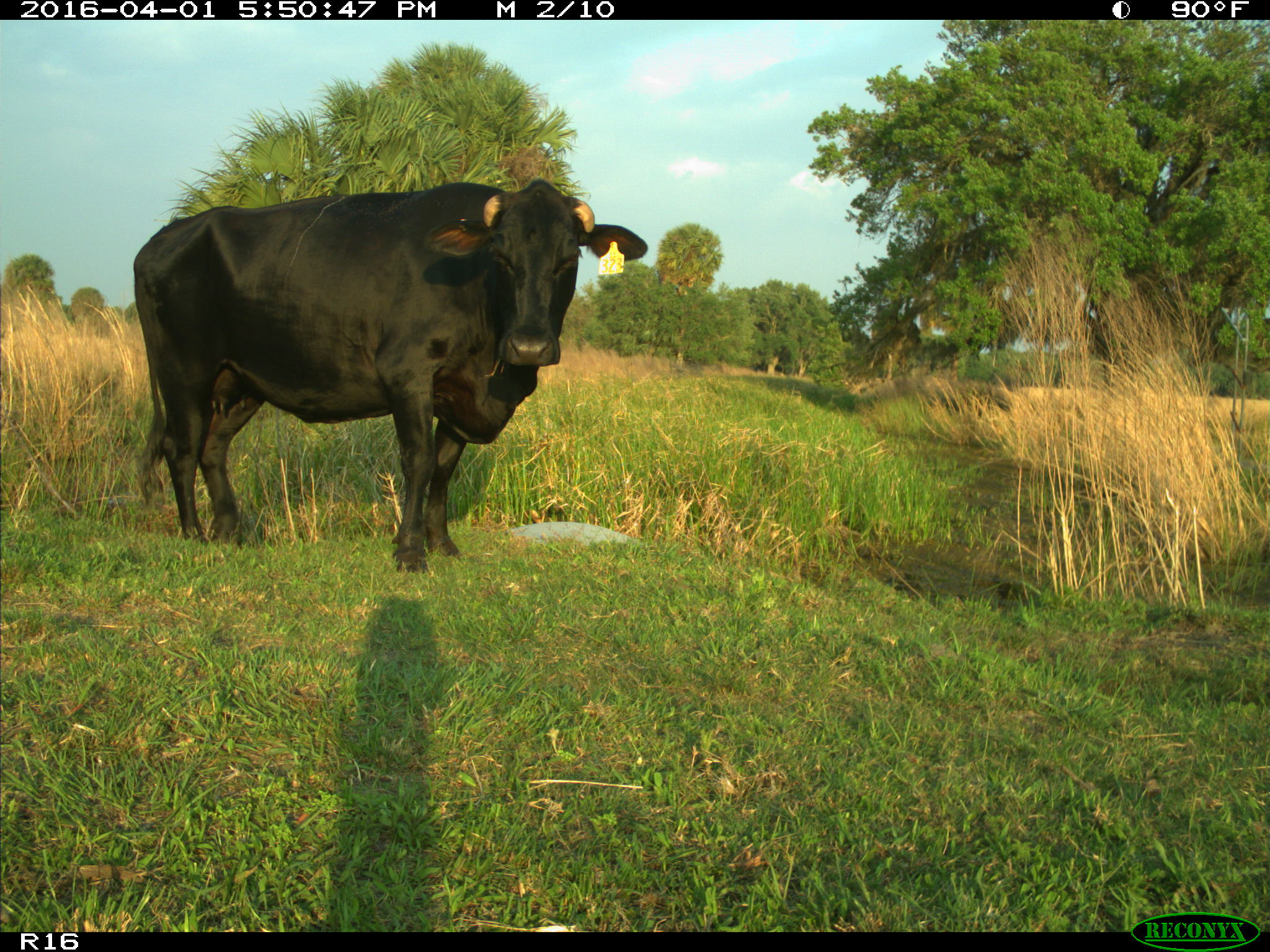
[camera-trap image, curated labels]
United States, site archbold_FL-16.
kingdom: Animalia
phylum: Chordata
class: Mammalia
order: Artiodactyla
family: Bovidae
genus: Bos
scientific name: Bos taurus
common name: domestic cow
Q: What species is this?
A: Bos taurus (domestic cow).